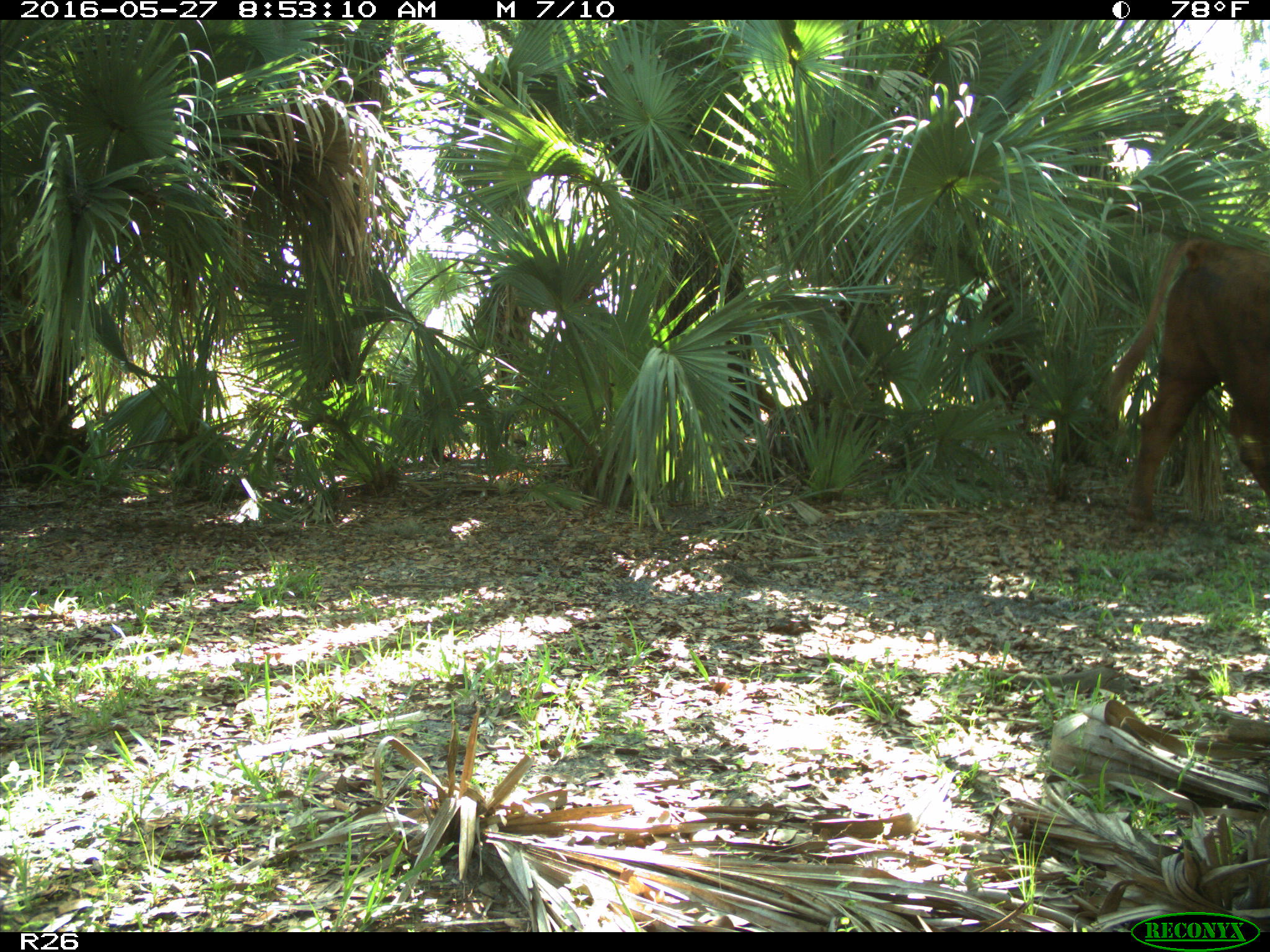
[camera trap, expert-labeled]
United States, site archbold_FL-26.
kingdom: Animalia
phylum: Chordata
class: Mammalia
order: Artiodactyla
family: Bovidae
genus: Bos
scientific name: Bos taurus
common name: domestic cow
Bos taurus (domestic cow).